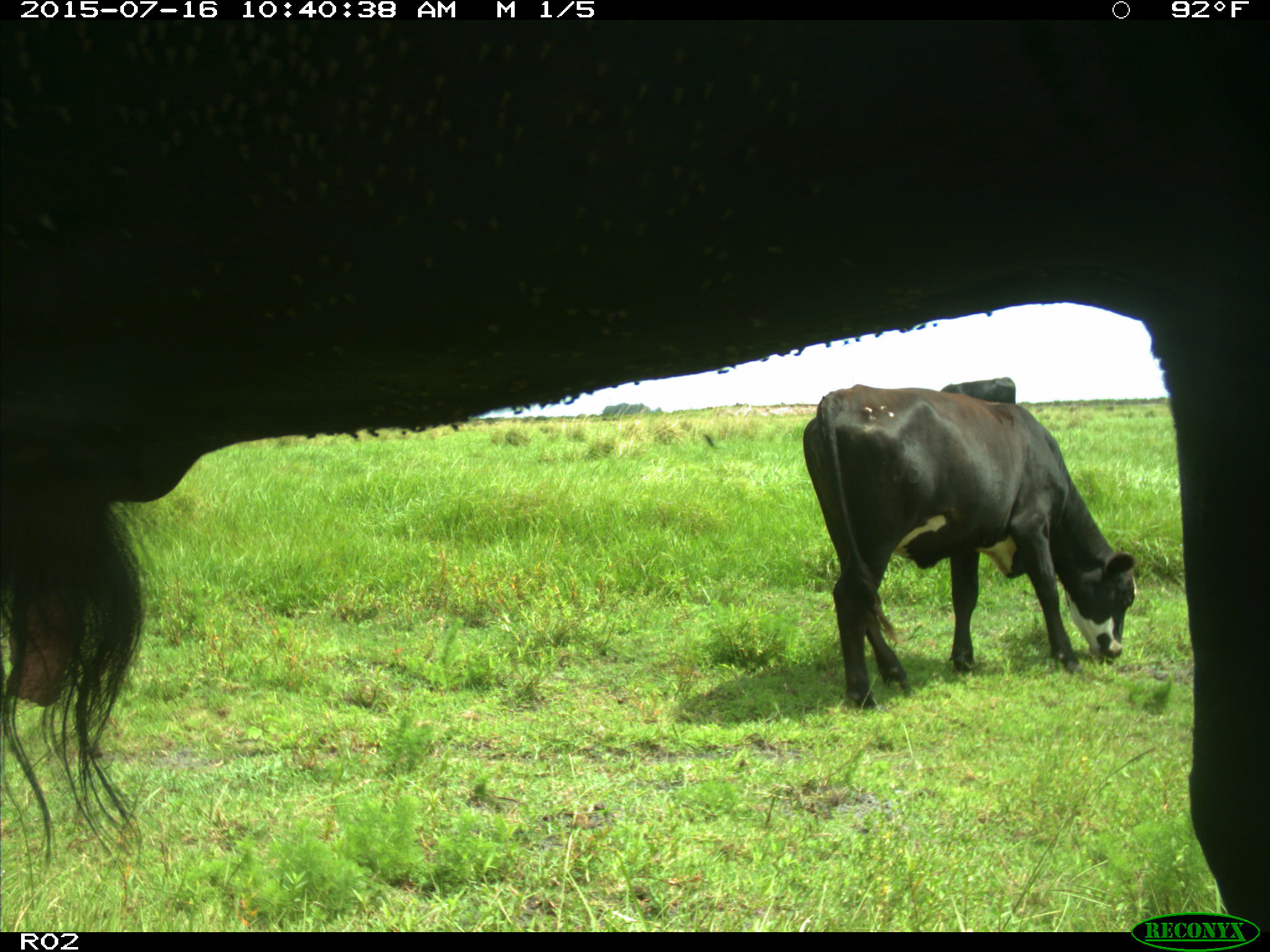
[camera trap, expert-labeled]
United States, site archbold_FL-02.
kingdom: Animalia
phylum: Chordata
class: Mammalia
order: Artiodactyla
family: Bovidae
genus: Bos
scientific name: Bos taurus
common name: domestic cow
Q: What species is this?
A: Bos taurus (domestic cow).